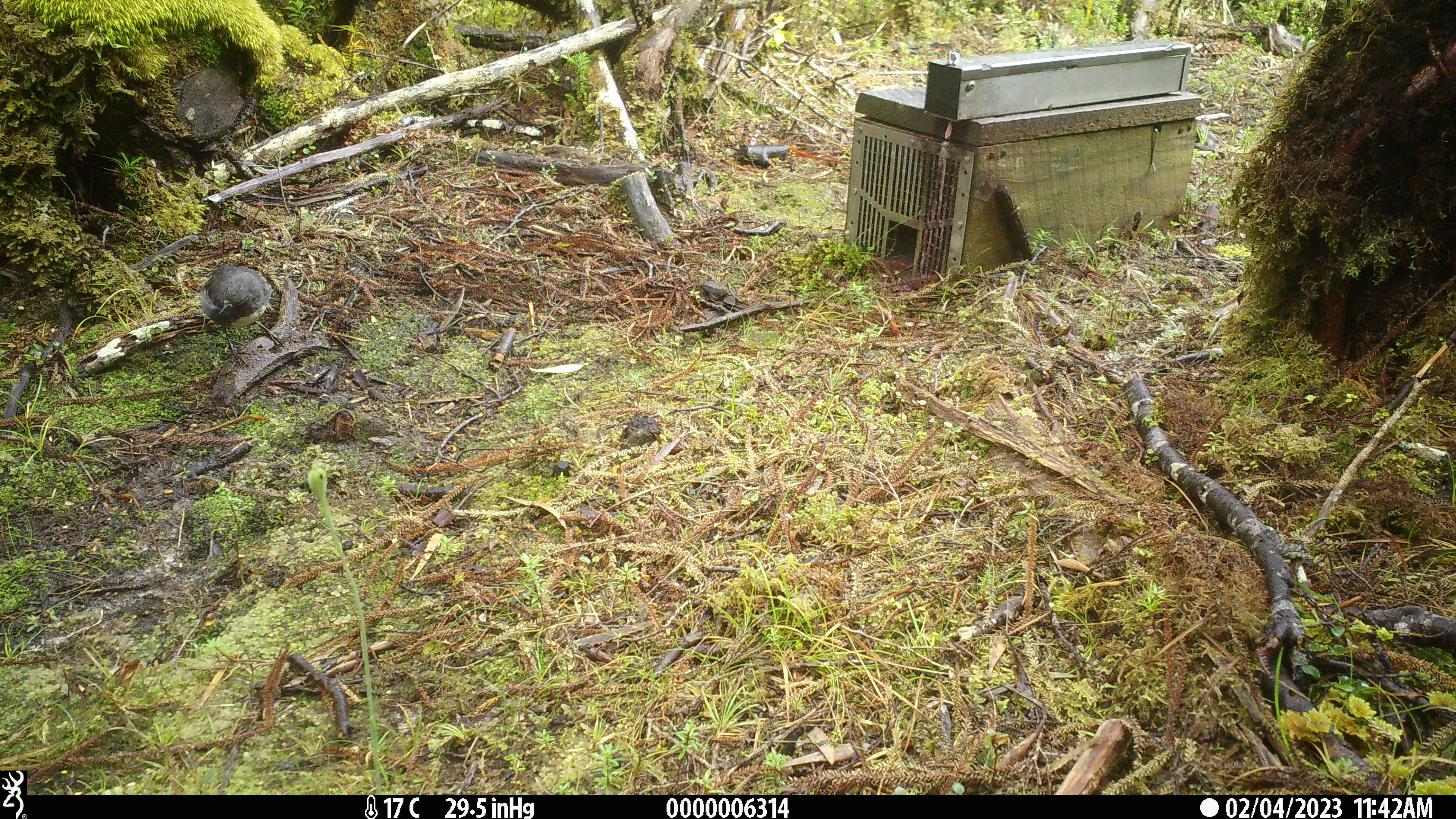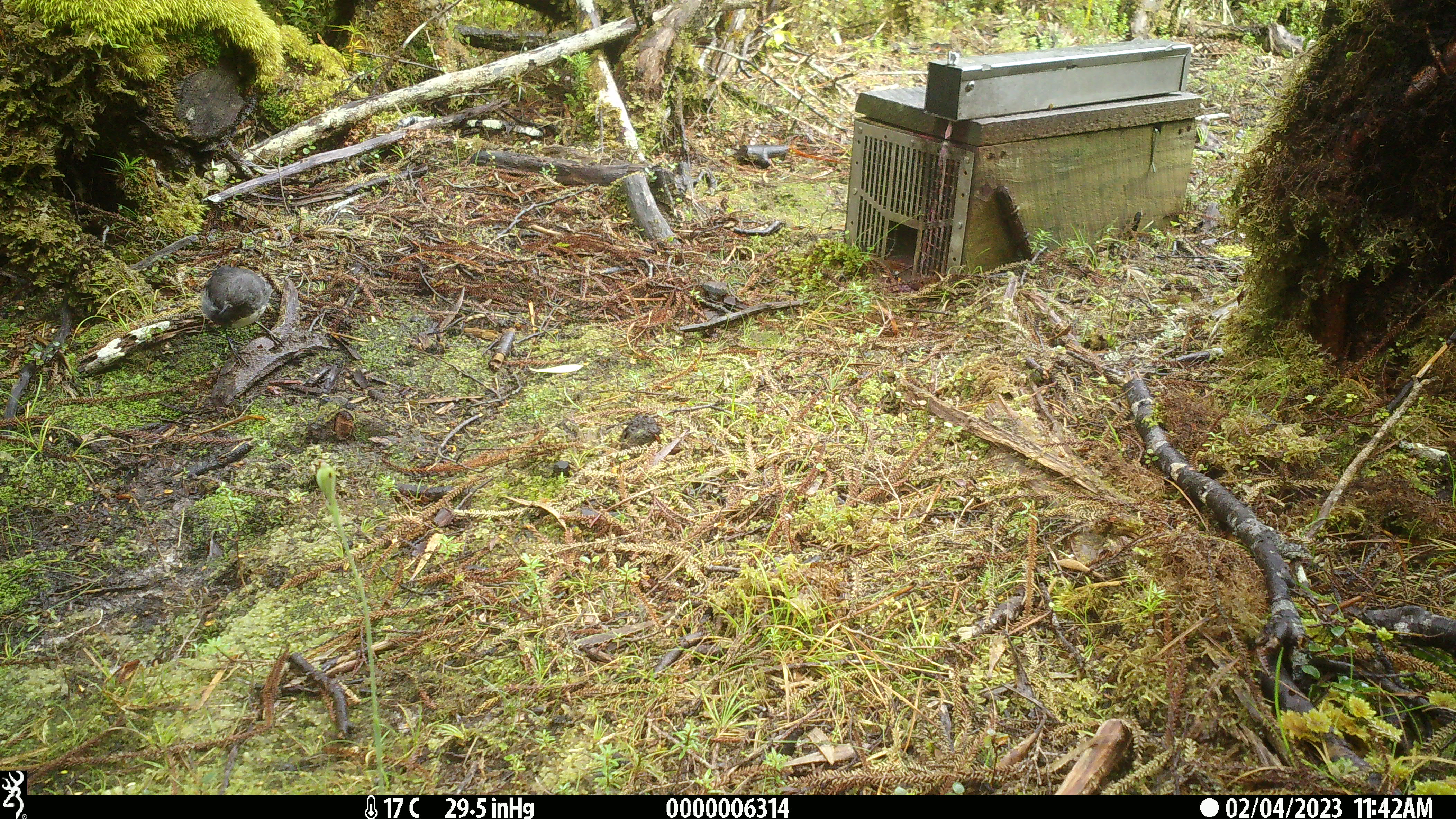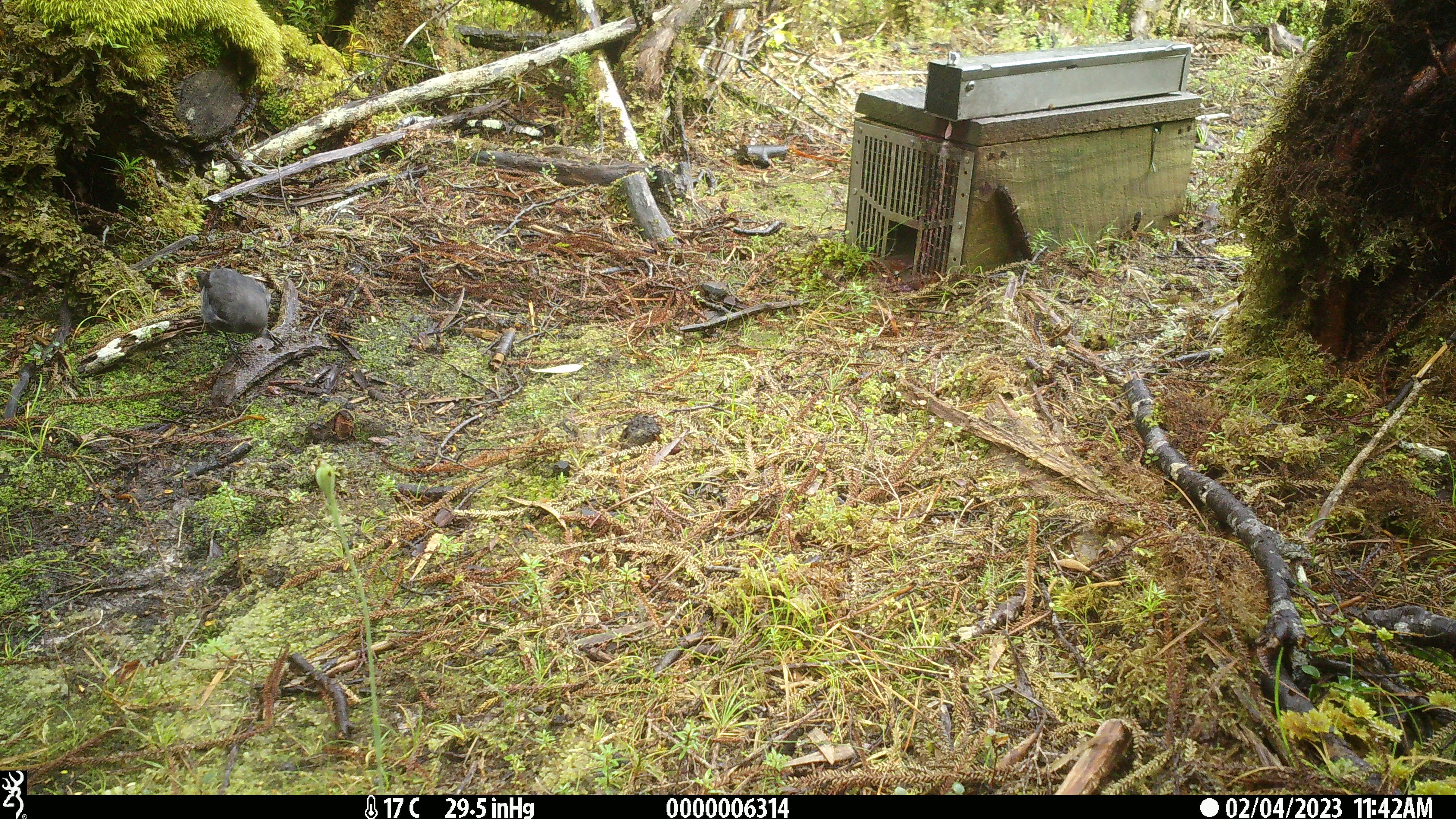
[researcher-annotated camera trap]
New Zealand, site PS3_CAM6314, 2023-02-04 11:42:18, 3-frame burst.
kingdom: Animalia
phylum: Chordata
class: Aves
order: Passeriformes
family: Petroicidae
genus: Petroica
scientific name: Petroica australis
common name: new zealand robin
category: robin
Robin (new zealand robin) (Petroica australis).